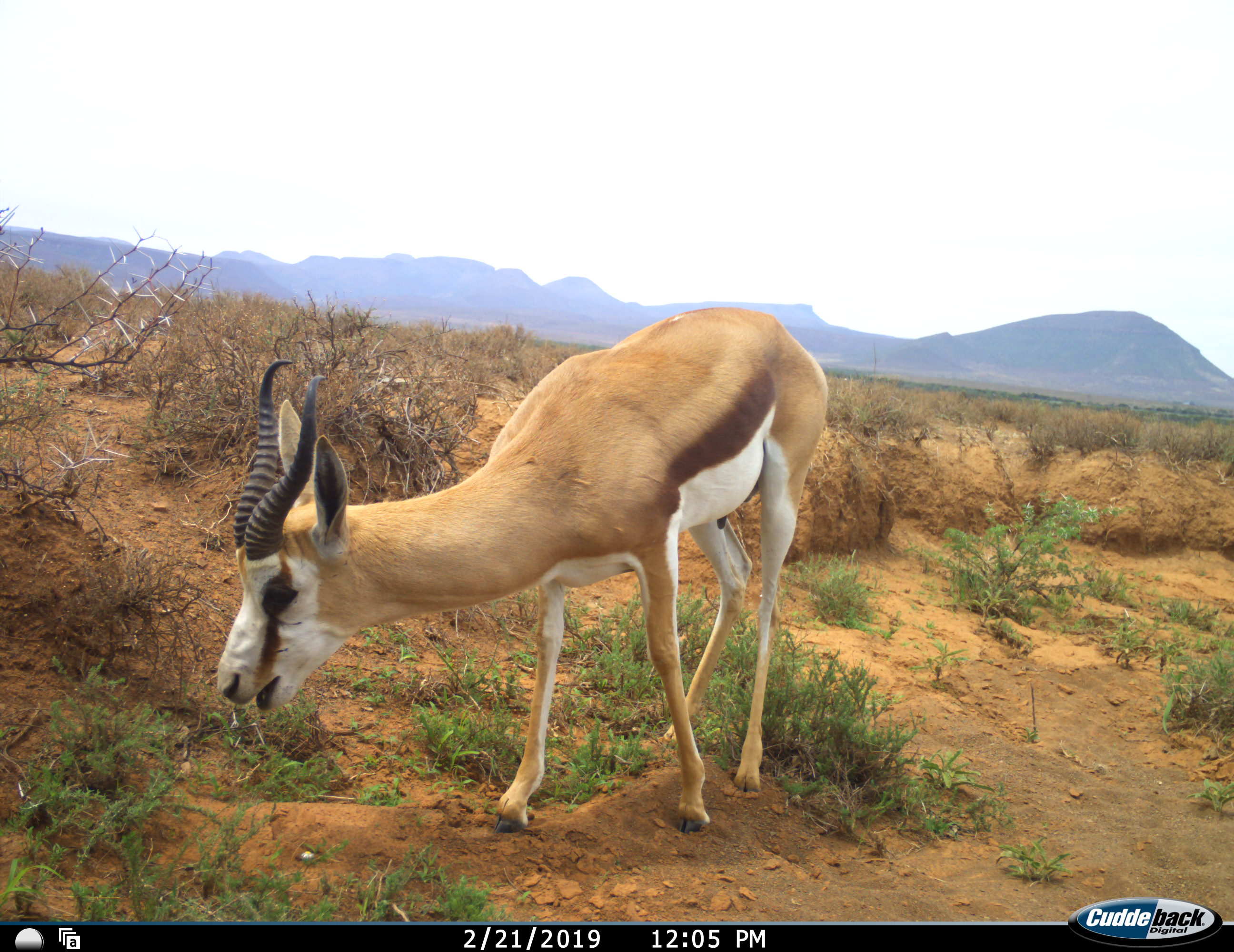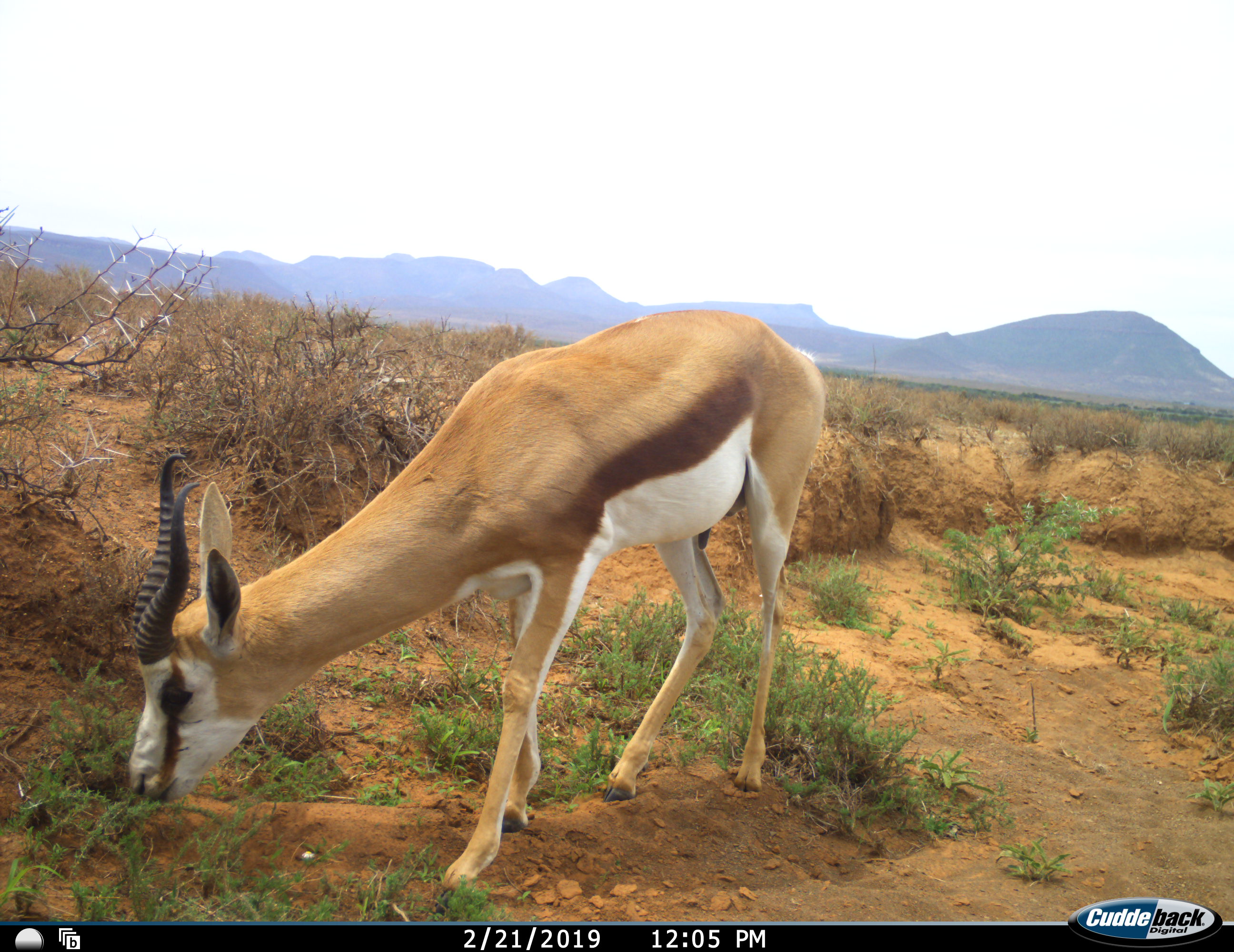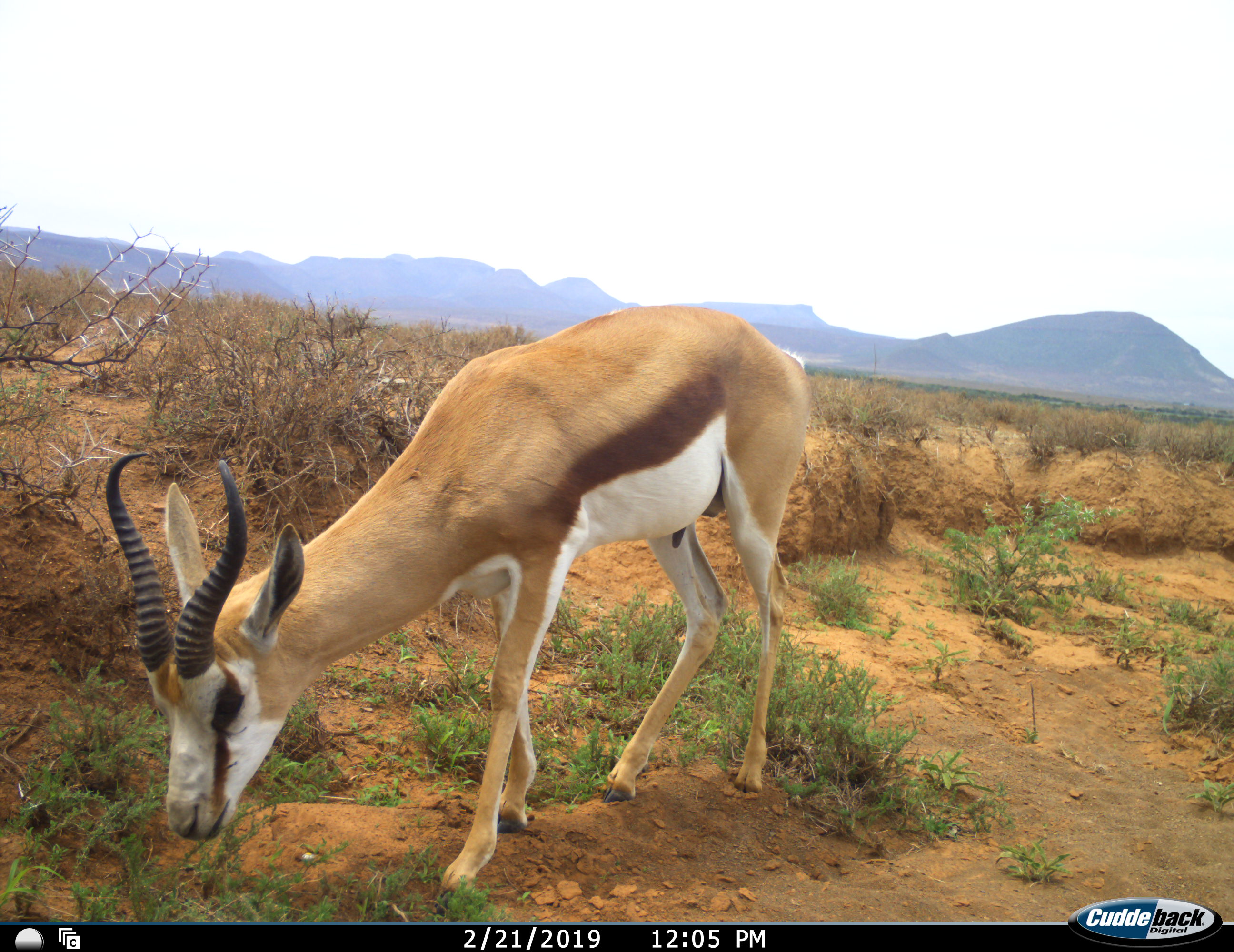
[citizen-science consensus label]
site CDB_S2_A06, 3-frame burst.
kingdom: Animalia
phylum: Chordata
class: Mammalia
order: Artiodactyla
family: Bovidae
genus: Antidorcas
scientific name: Antidorcas marsupialis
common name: springbok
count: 1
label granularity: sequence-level